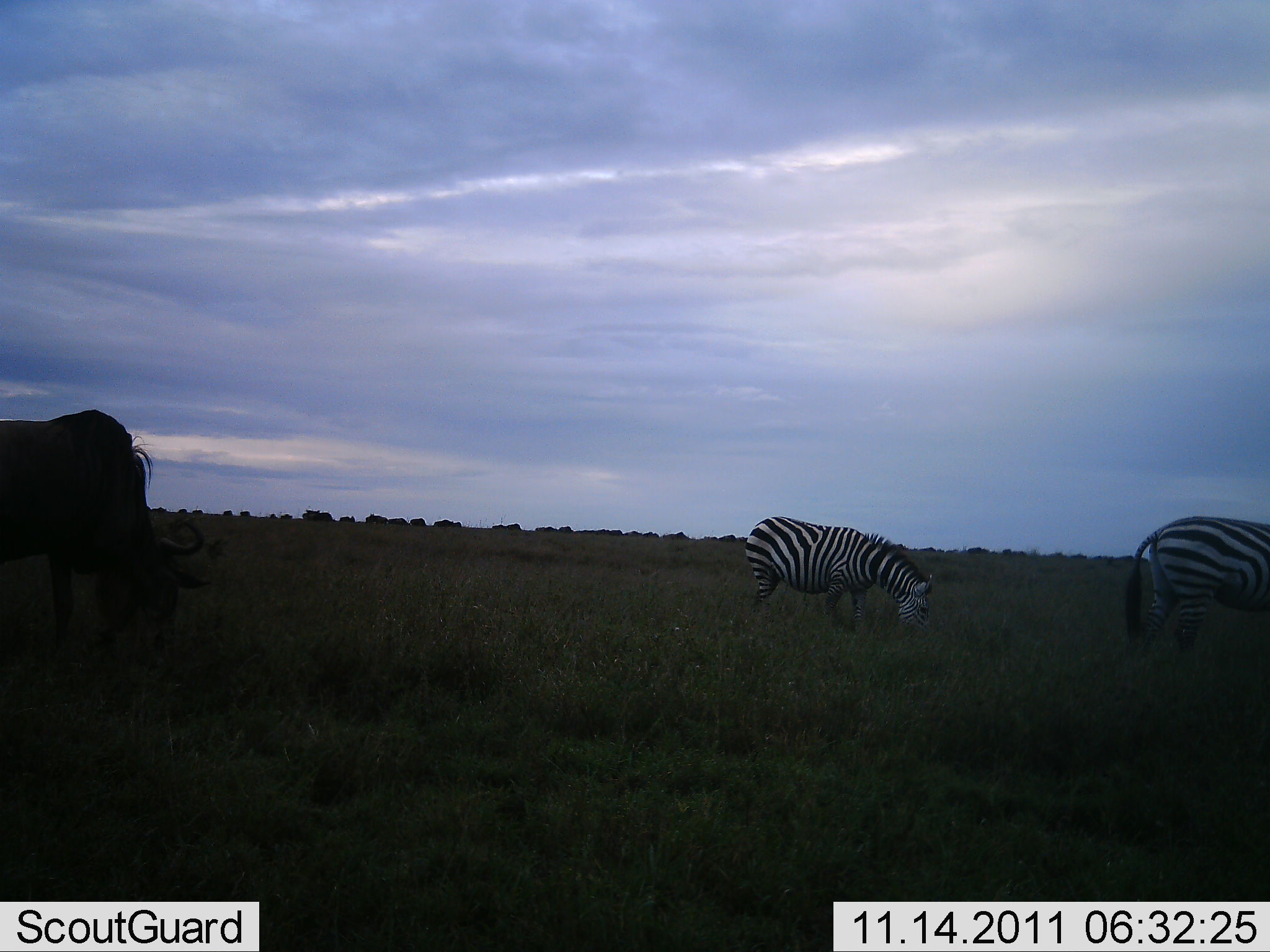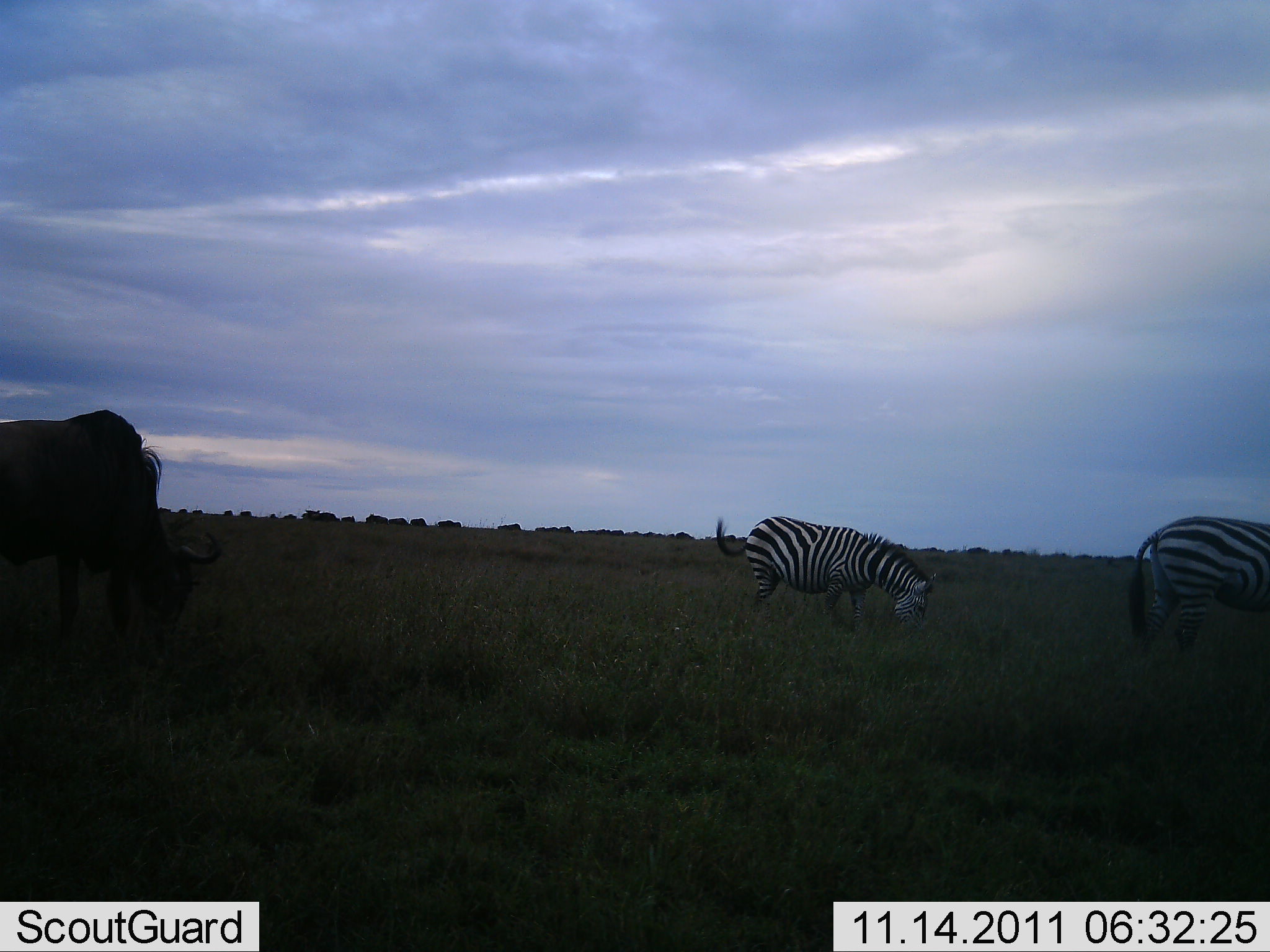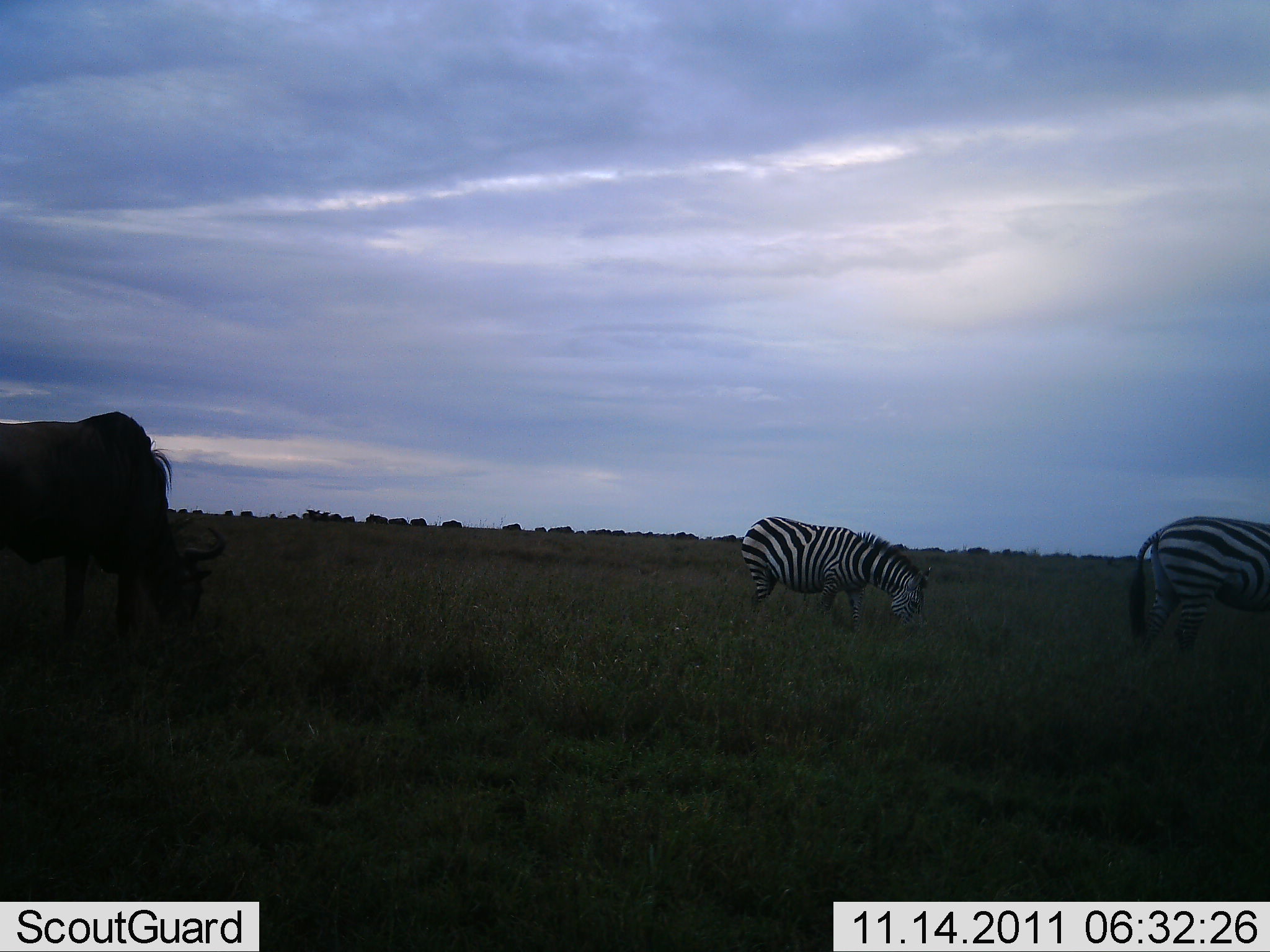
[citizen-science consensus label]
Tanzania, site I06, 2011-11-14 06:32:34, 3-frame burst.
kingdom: Animalia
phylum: Chordata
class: Mammalia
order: Artiodactyla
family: Bovidae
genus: Connochaetes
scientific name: Connochaetes taurinus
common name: blue wildebeest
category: wildebeest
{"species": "wildebeest (blue wildebeest) (Connochaetes taurinus)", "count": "1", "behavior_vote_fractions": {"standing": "15%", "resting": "0%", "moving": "0%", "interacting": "0%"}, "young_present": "0%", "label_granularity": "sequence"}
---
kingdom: Animalia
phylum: Chordata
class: Mammalia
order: Perissodactyla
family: Equidae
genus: Equus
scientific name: Equus quagga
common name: plains zebra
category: zebra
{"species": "zebra (plains zebra) (Equus quagga)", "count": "2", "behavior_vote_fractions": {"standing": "50%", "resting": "0%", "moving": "0%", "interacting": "0%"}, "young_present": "0%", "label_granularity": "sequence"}